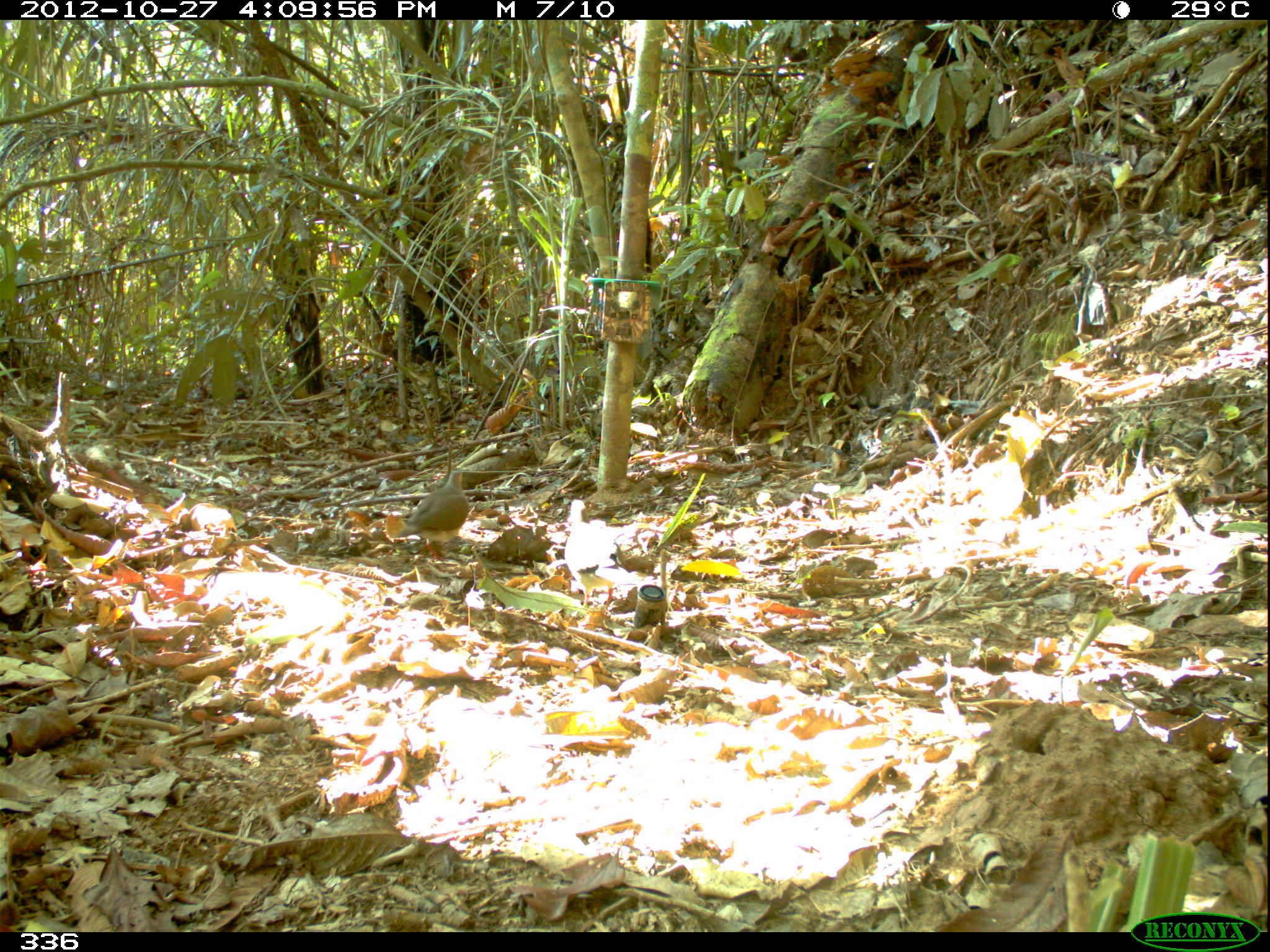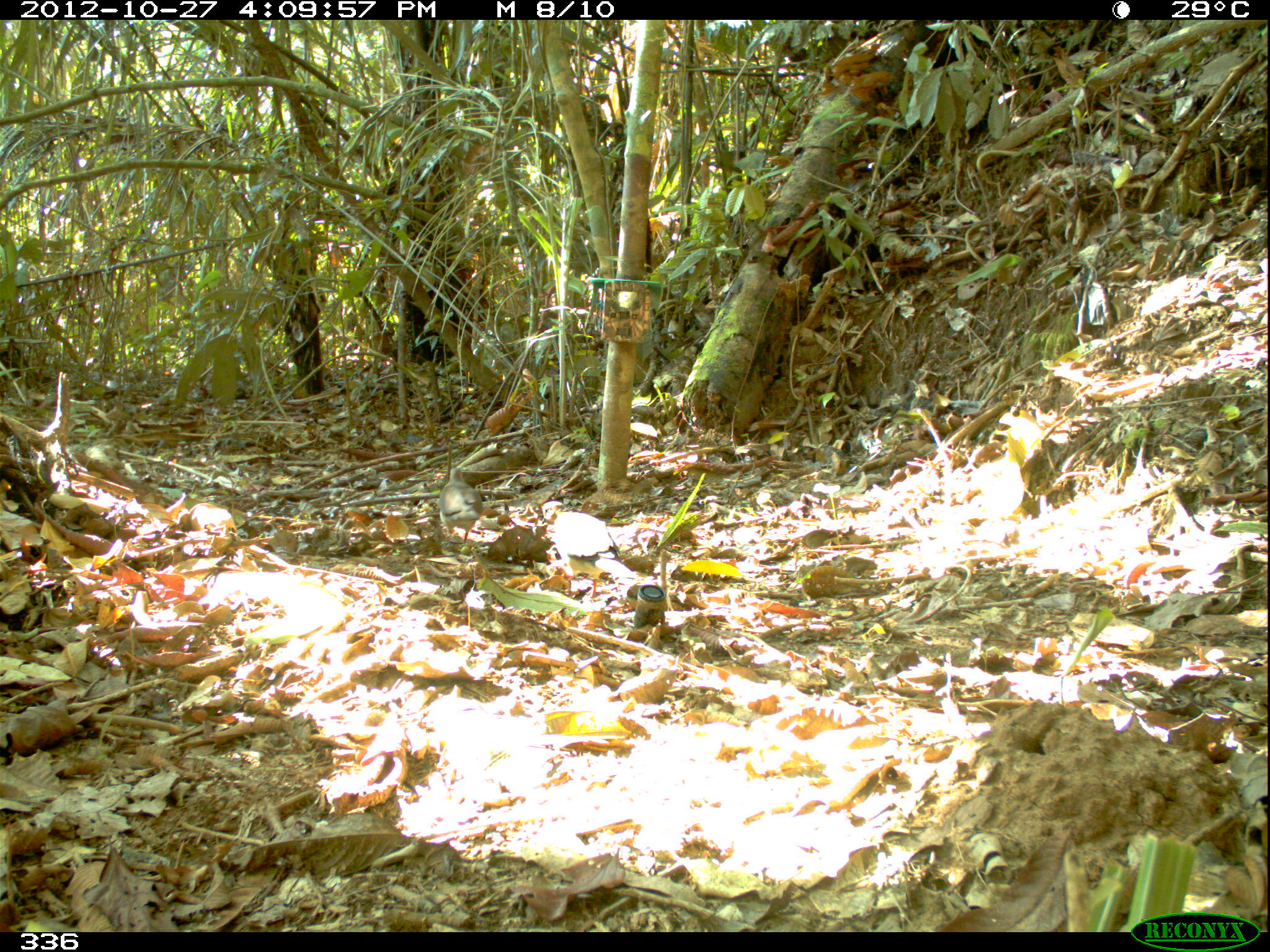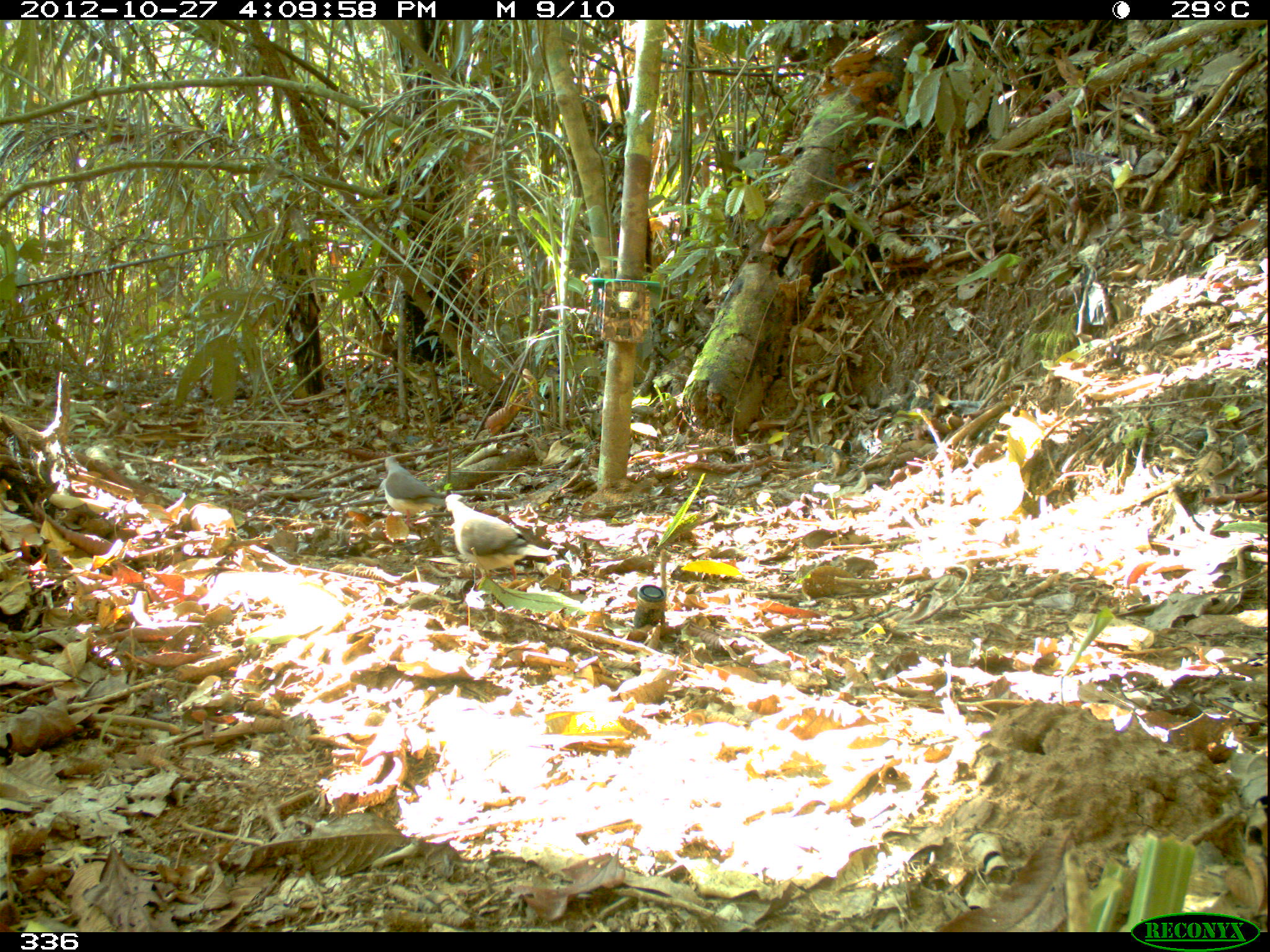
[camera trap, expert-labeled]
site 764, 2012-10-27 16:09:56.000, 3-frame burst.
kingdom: Animalia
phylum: Chordata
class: Aves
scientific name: Aves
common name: bird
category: unknown bird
Unknown bird (bird) (Aves).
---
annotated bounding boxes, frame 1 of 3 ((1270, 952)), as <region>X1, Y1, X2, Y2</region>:
unknown bird: <region>563, 499, 638, 607</region>; <region>396, 470, 468, 560</region>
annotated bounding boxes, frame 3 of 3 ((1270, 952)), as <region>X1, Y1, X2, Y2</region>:
unknown bird: <region>443, 494, 559, 580</region>; <region>382, 455, 446, 528</region>